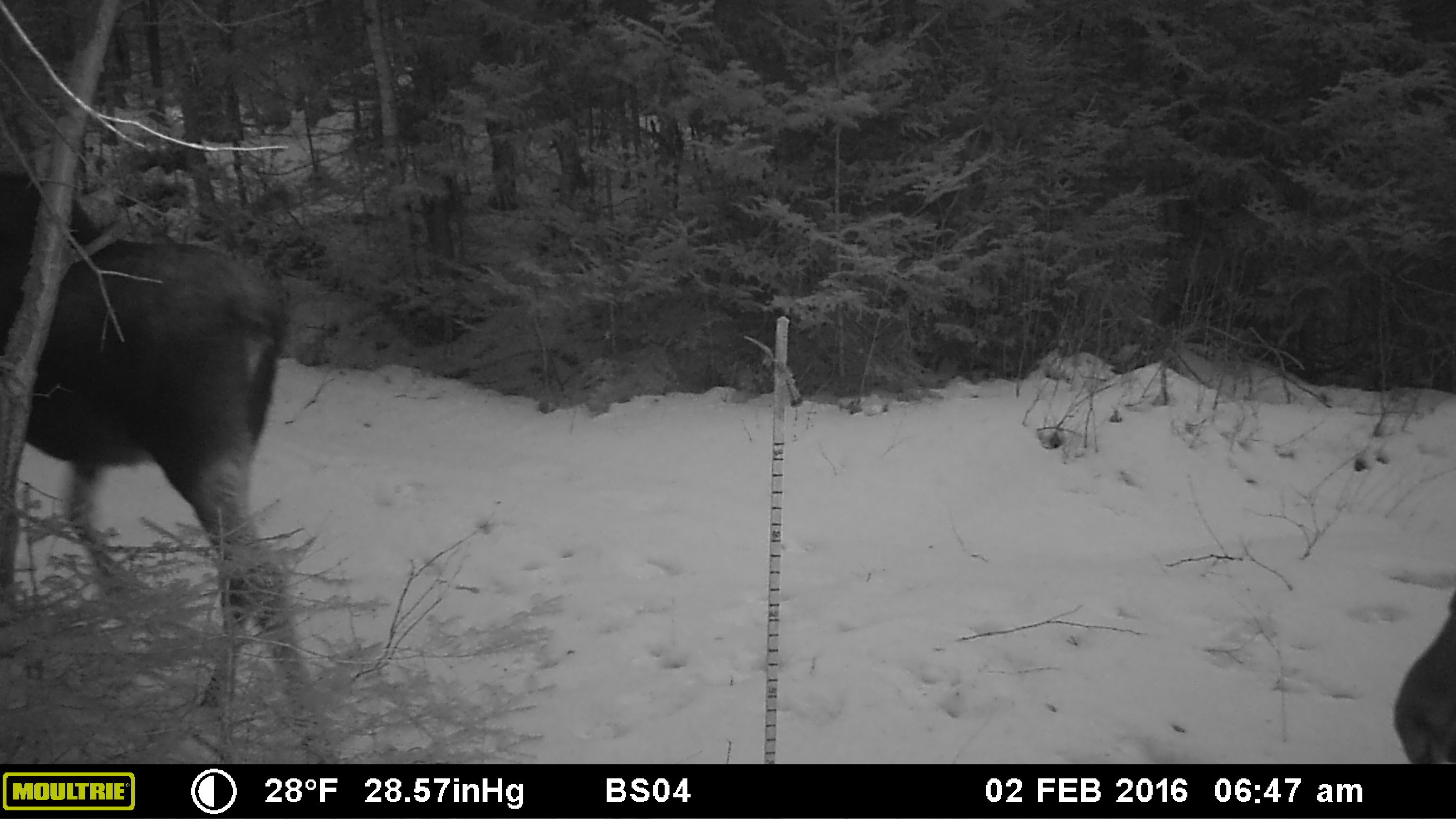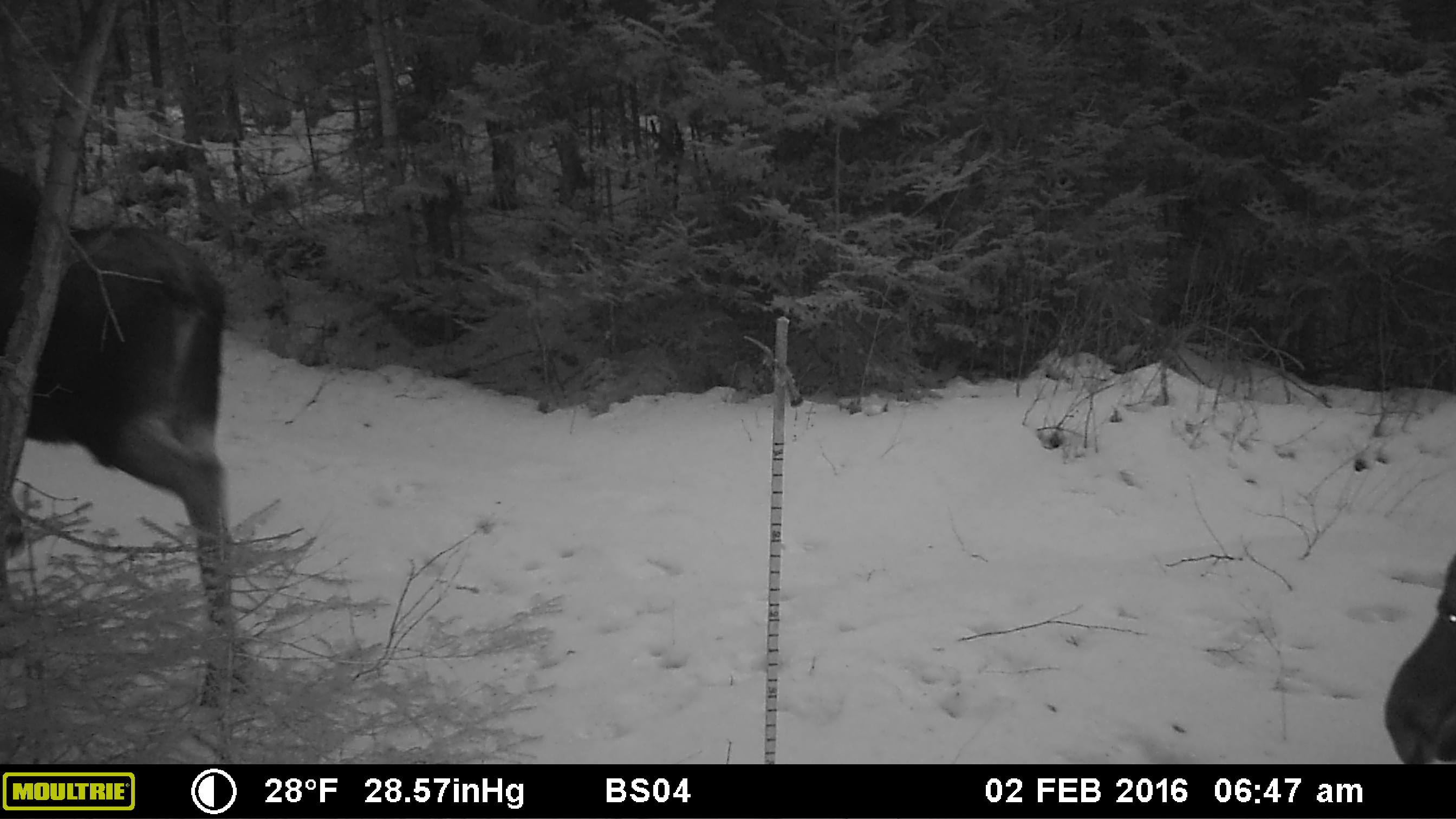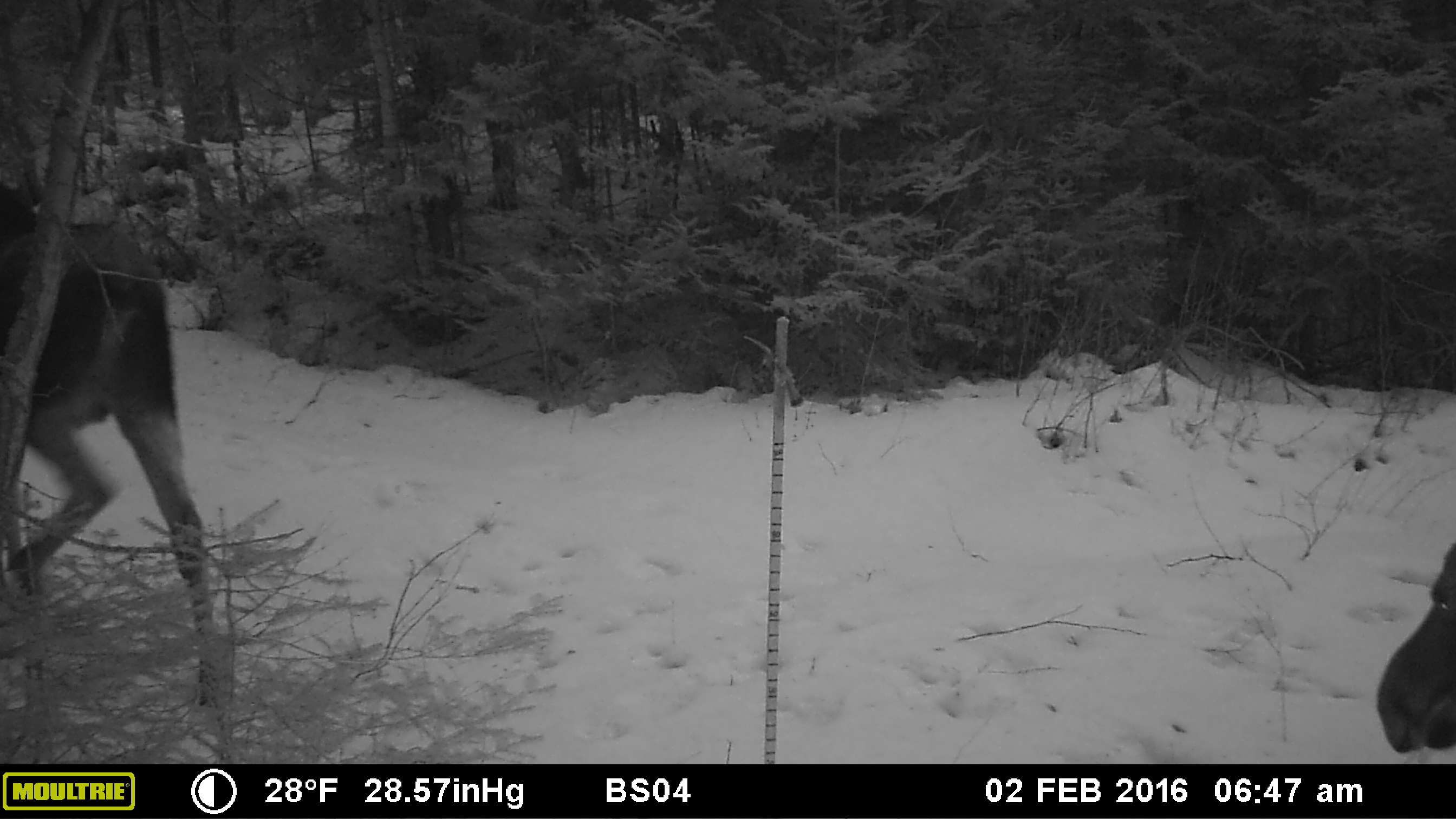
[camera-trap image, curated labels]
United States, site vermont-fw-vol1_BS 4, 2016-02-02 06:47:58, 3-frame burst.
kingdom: Animalia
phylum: Chordata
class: Mammalia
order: Artiodactyla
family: Cervidae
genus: Alces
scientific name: Alces alces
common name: moose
Moose (Alces alces).